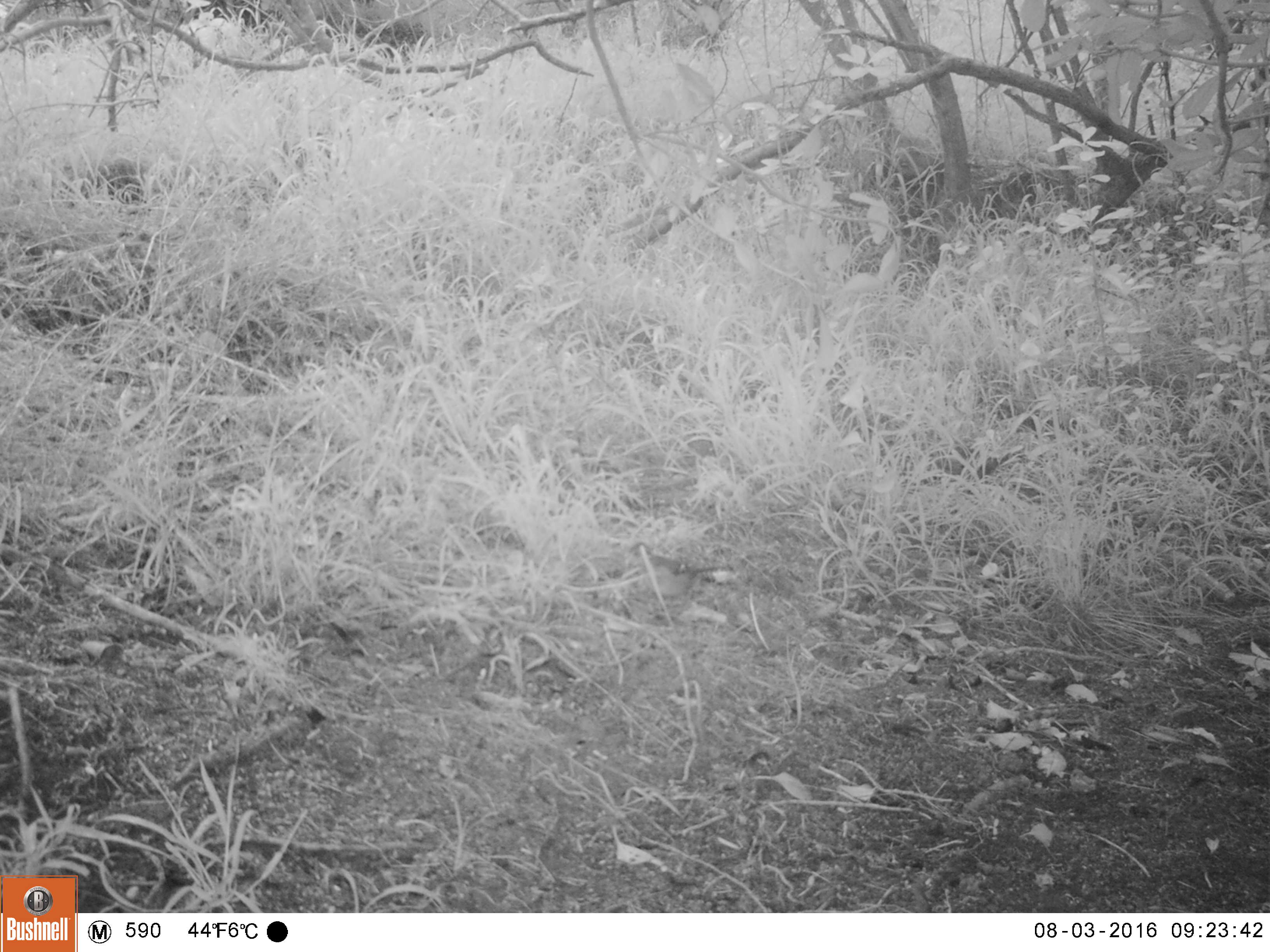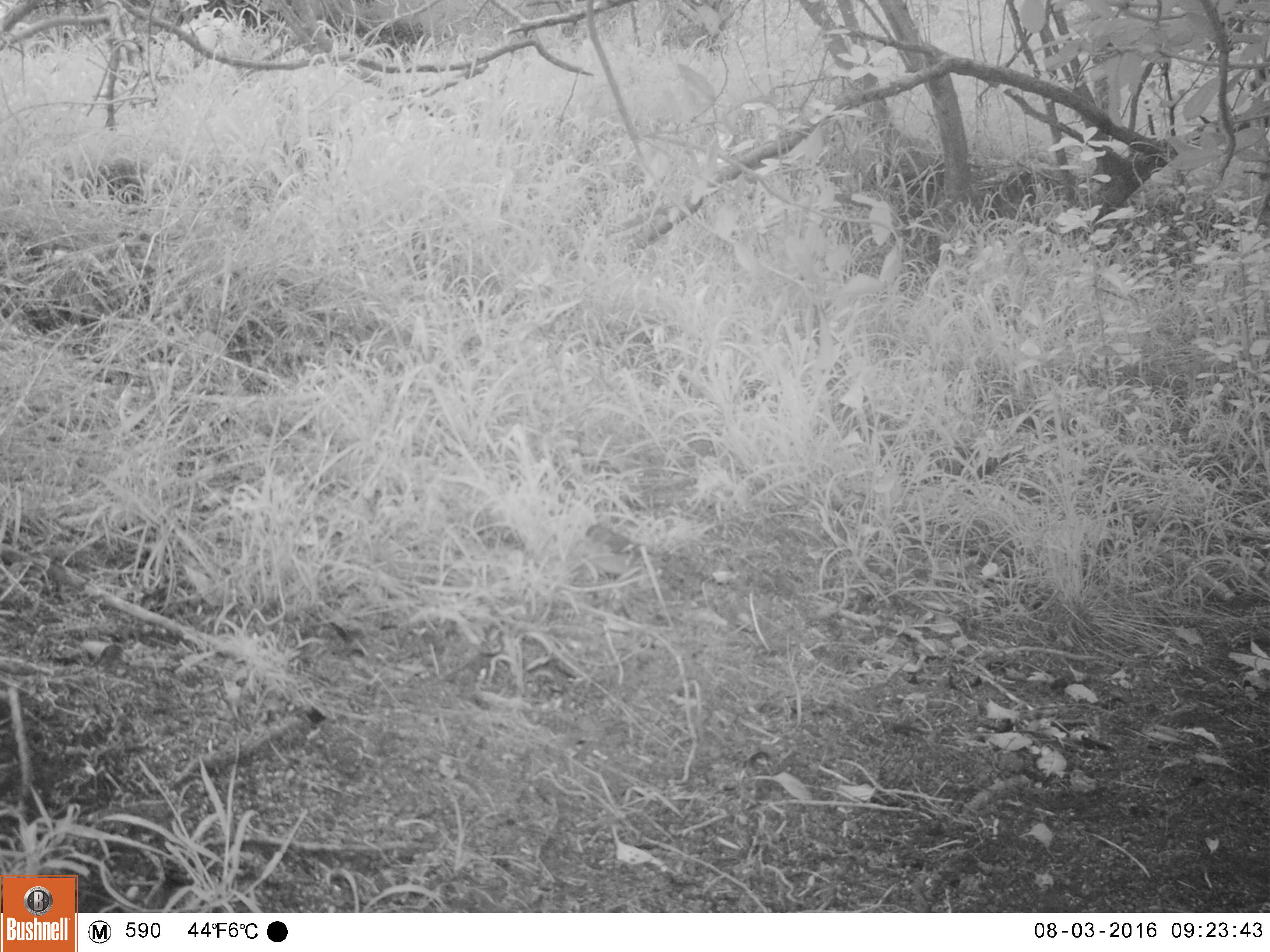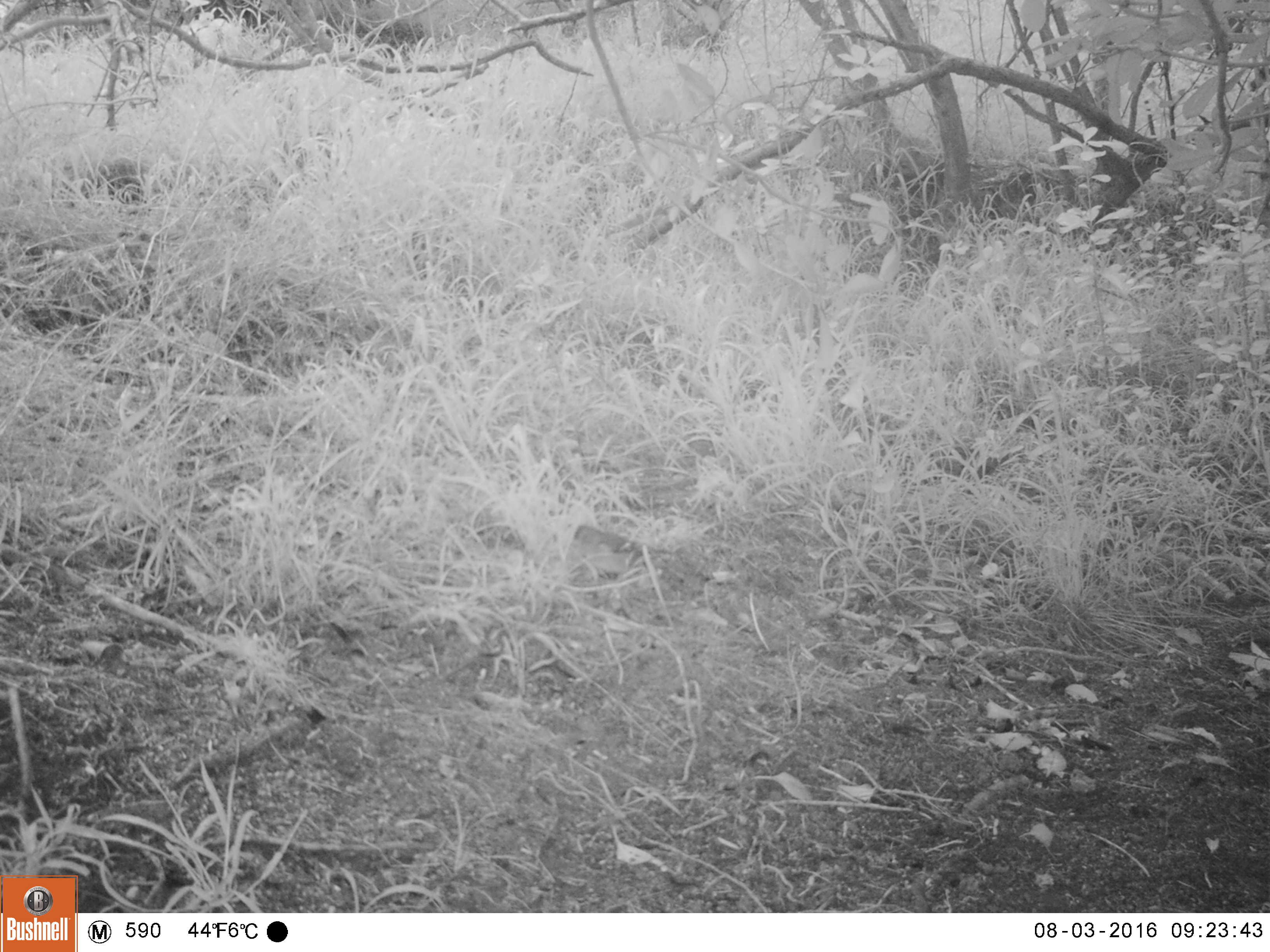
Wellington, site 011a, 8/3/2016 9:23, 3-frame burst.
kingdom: Animalia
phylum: Chordata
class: Aves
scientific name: Aves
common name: bird